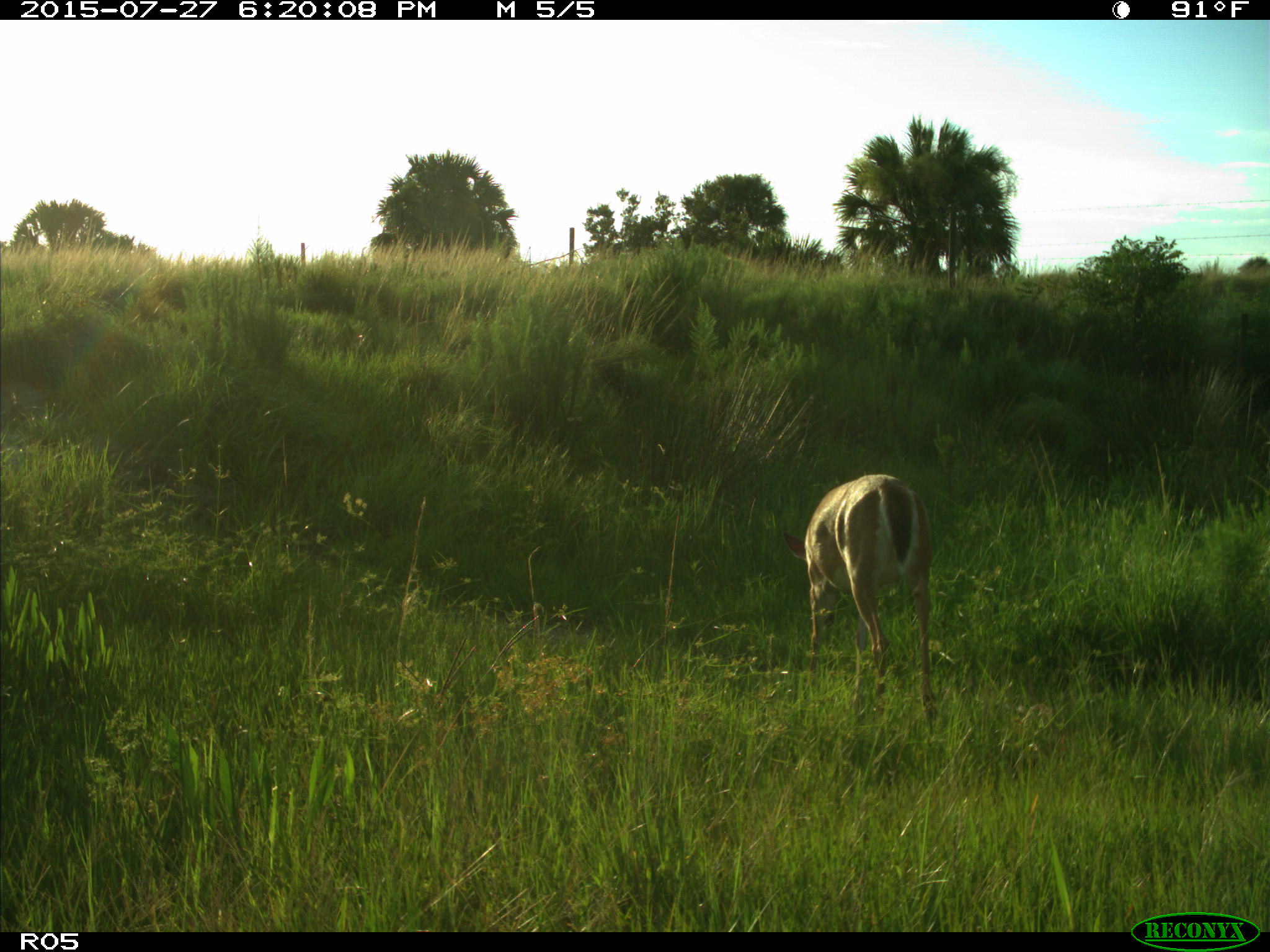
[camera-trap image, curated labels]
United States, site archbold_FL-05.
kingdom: Animalia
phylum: Chordata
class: Mammalia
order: Artiodactyla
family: Cervidae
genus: Odocoileus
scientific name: Odocoileus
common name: deer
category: unidentified deer